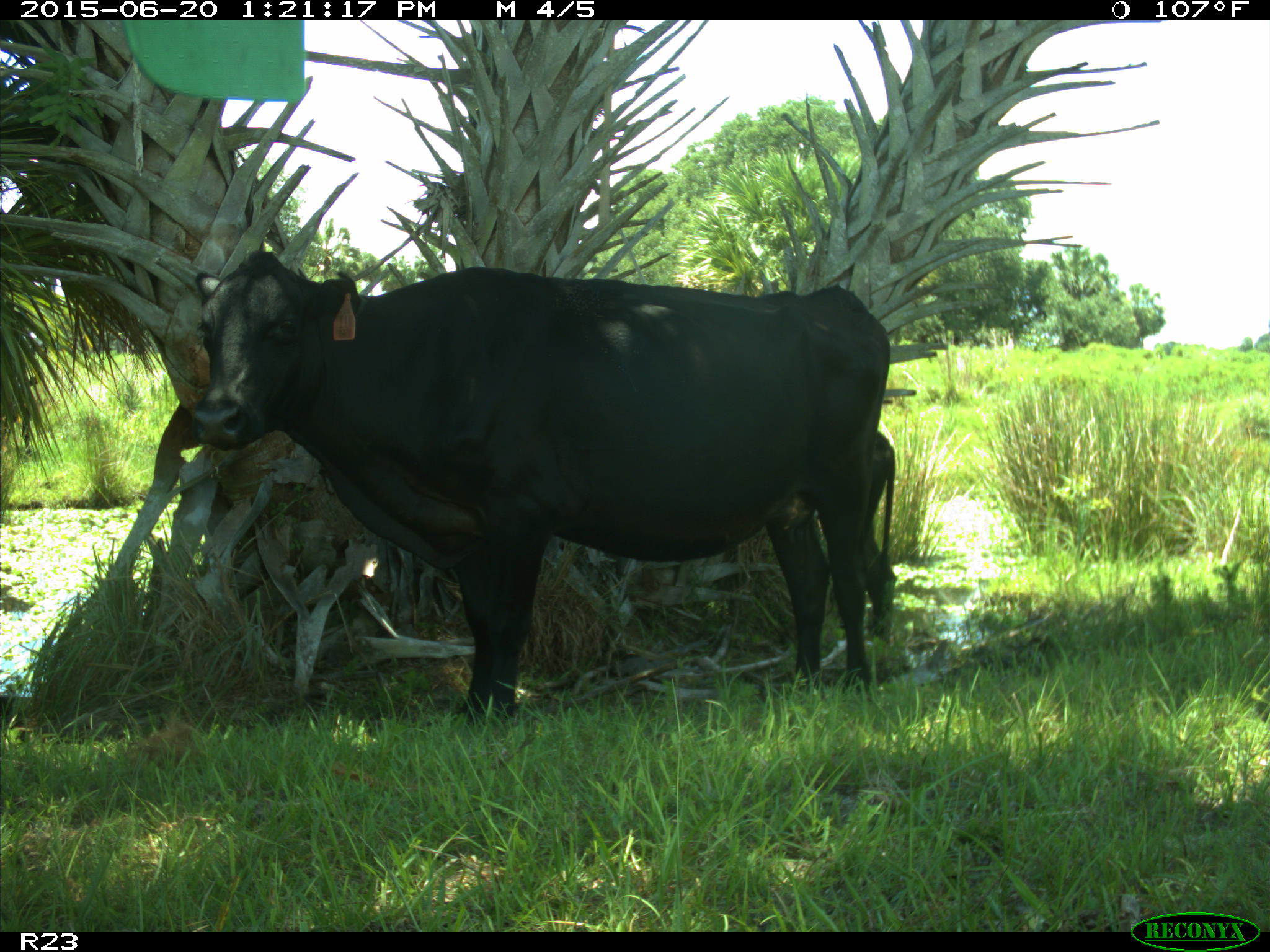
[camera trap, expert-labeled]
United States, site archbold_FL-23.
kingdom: Animalia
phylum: Chordata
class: Mammalia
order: Artiodactyla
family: Bovidae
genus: Bos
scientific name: Bos taurus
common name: domestic cow